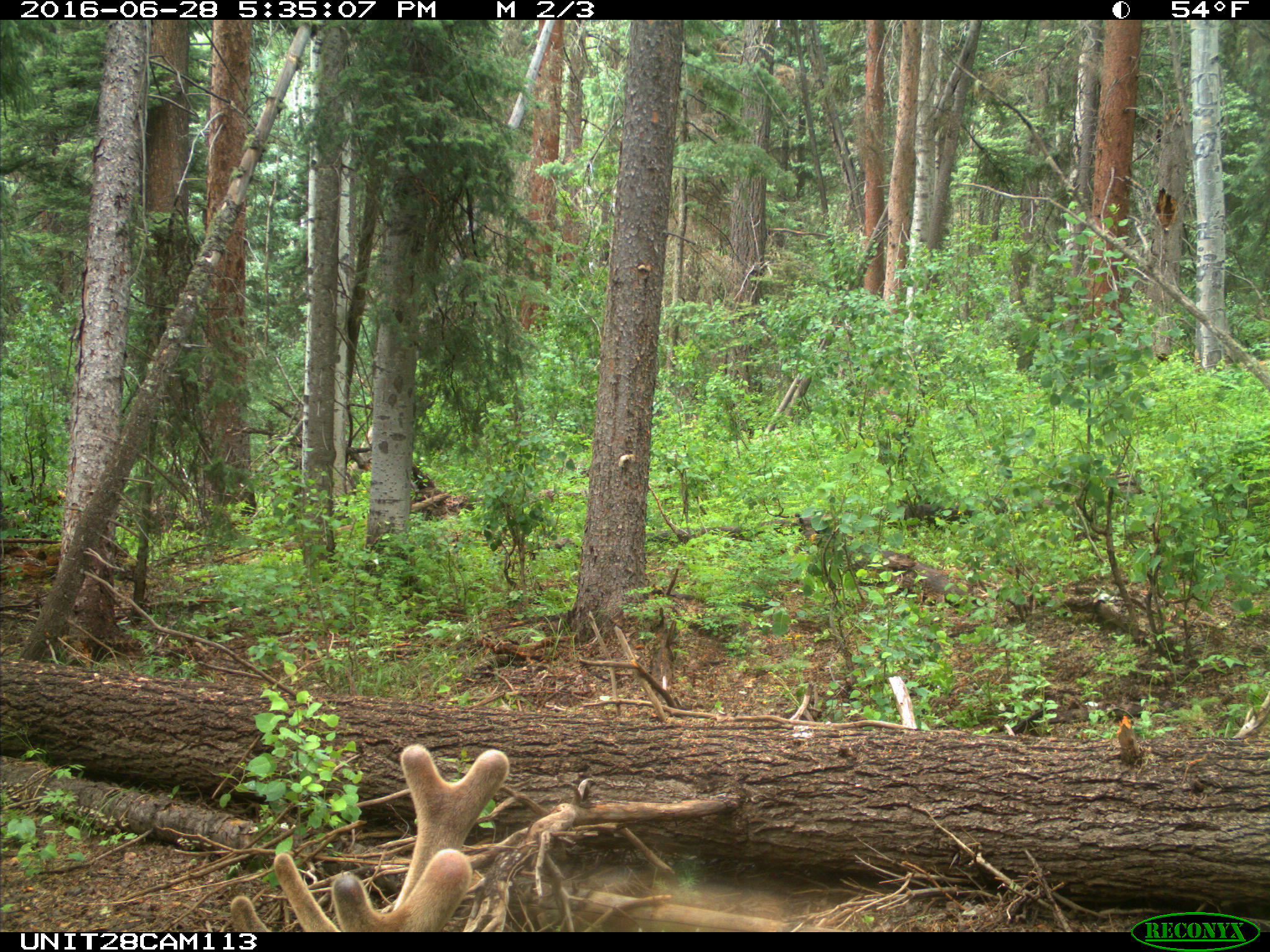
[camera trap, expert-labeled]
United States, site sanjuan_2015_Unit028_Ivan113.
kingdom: Animalia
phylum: Chordata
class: Mammalia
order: Artiodactyla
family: Cervidae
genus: Cervus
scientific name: Cervus elaphus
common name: red deer